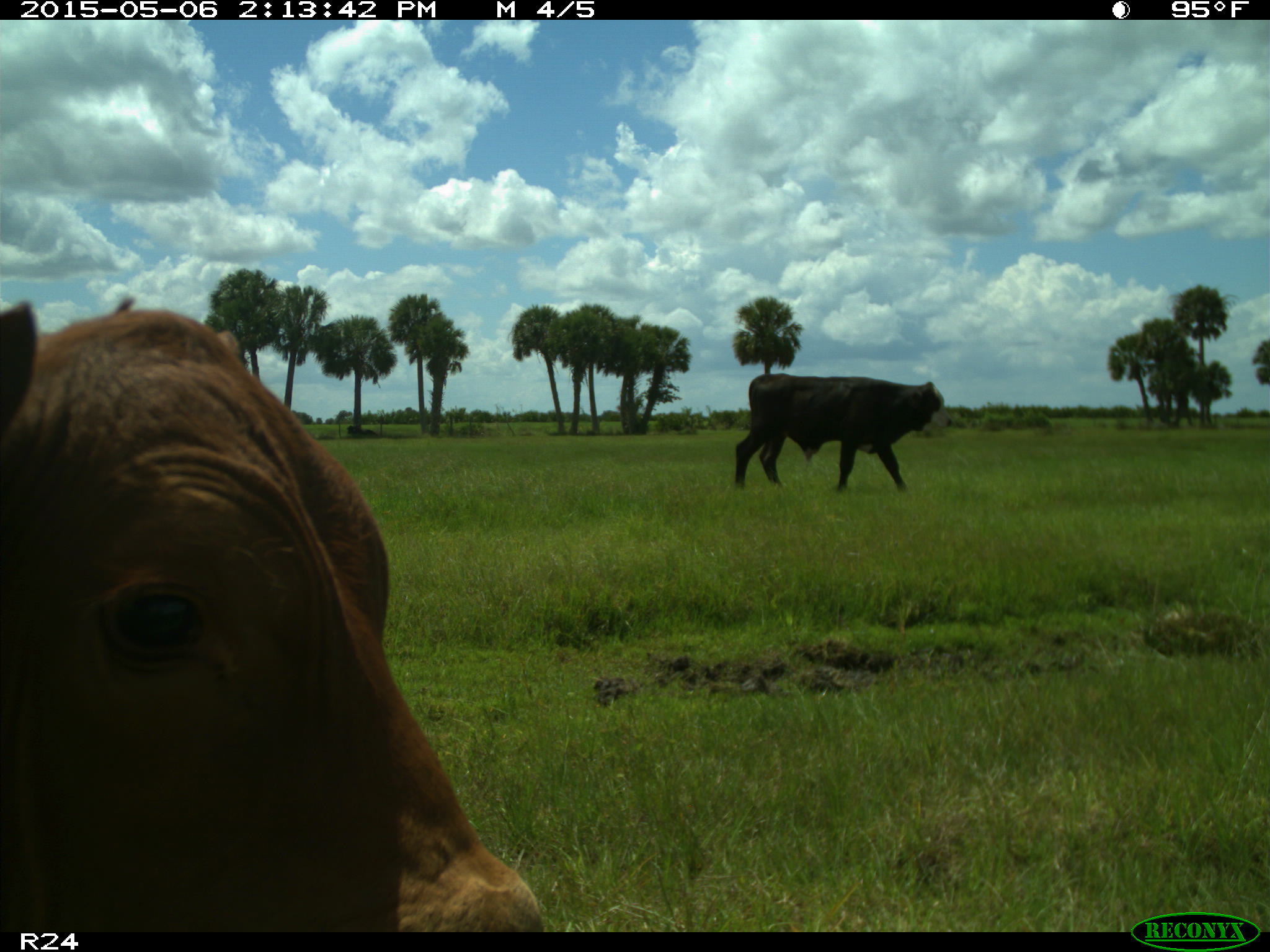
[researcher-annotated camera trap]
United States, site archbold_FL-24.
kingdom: Animalia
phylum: Chordata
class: Mammalia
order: Artiodactyla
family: Bovidae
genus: Bos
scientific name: Bos taurus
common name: domestic cow